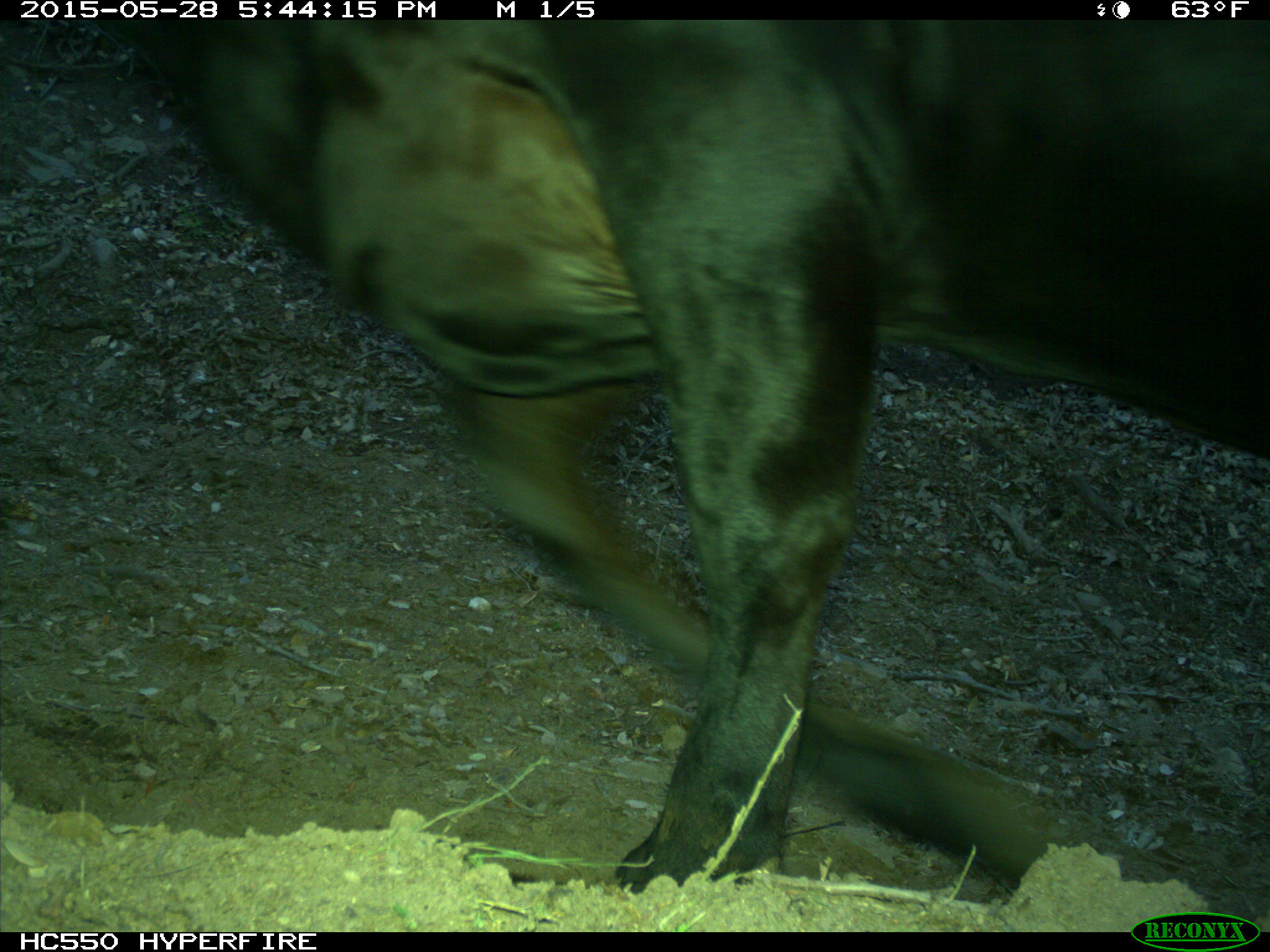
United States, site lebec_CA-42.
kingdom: Animalia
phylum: Chordata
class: Mammalia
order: Artiodactyla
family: Bovidae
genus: Bos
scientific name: Bos taurus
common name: domestic cow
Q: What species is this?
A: Bos taurus (domestic cow).